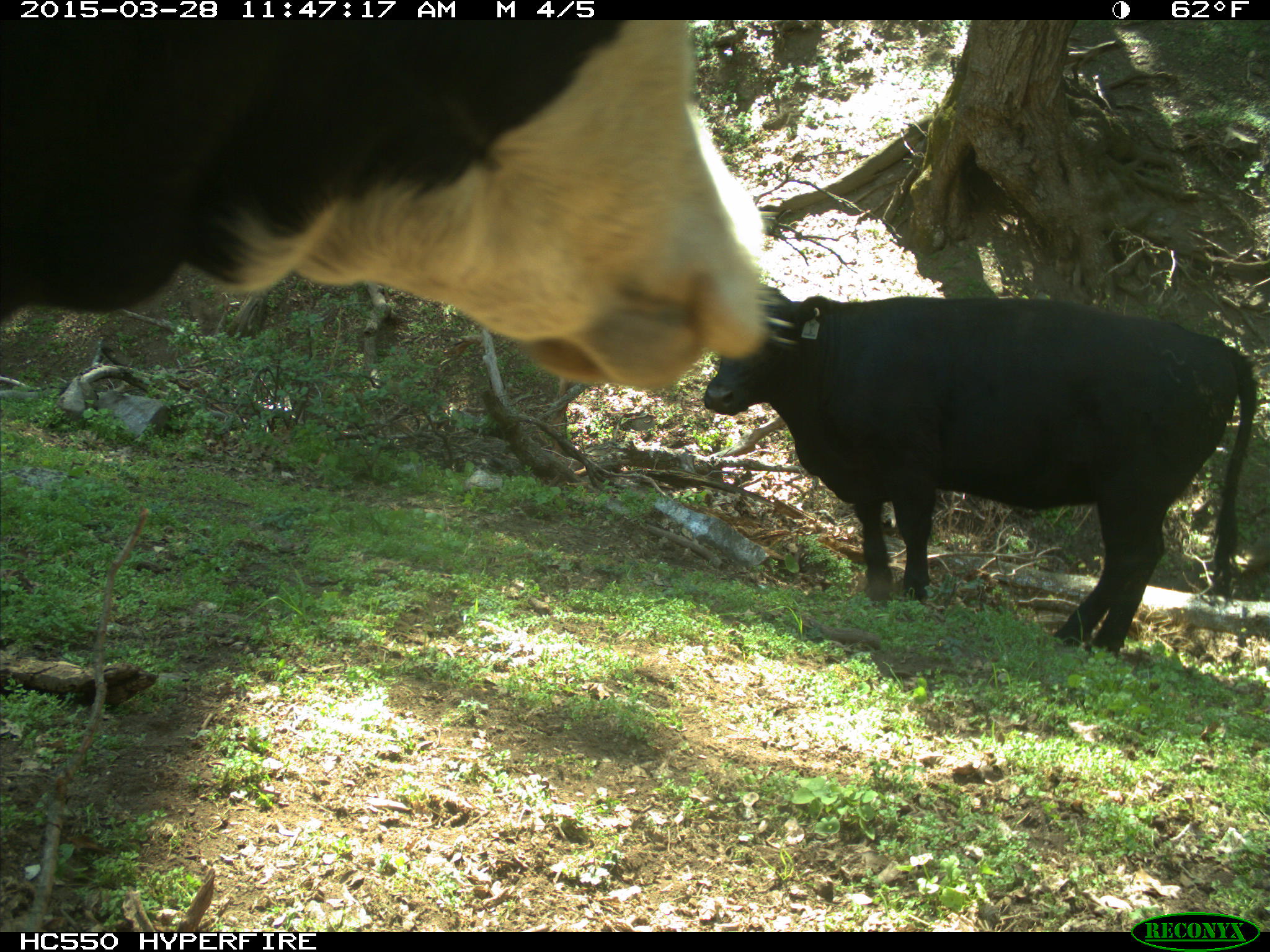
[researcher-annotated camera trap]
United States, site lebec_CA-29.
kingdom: Animalia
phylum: Chordata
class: Mammalia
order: Artiodactyla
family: Bovidae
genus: Bos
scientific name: Bos taurus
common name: domestic cow